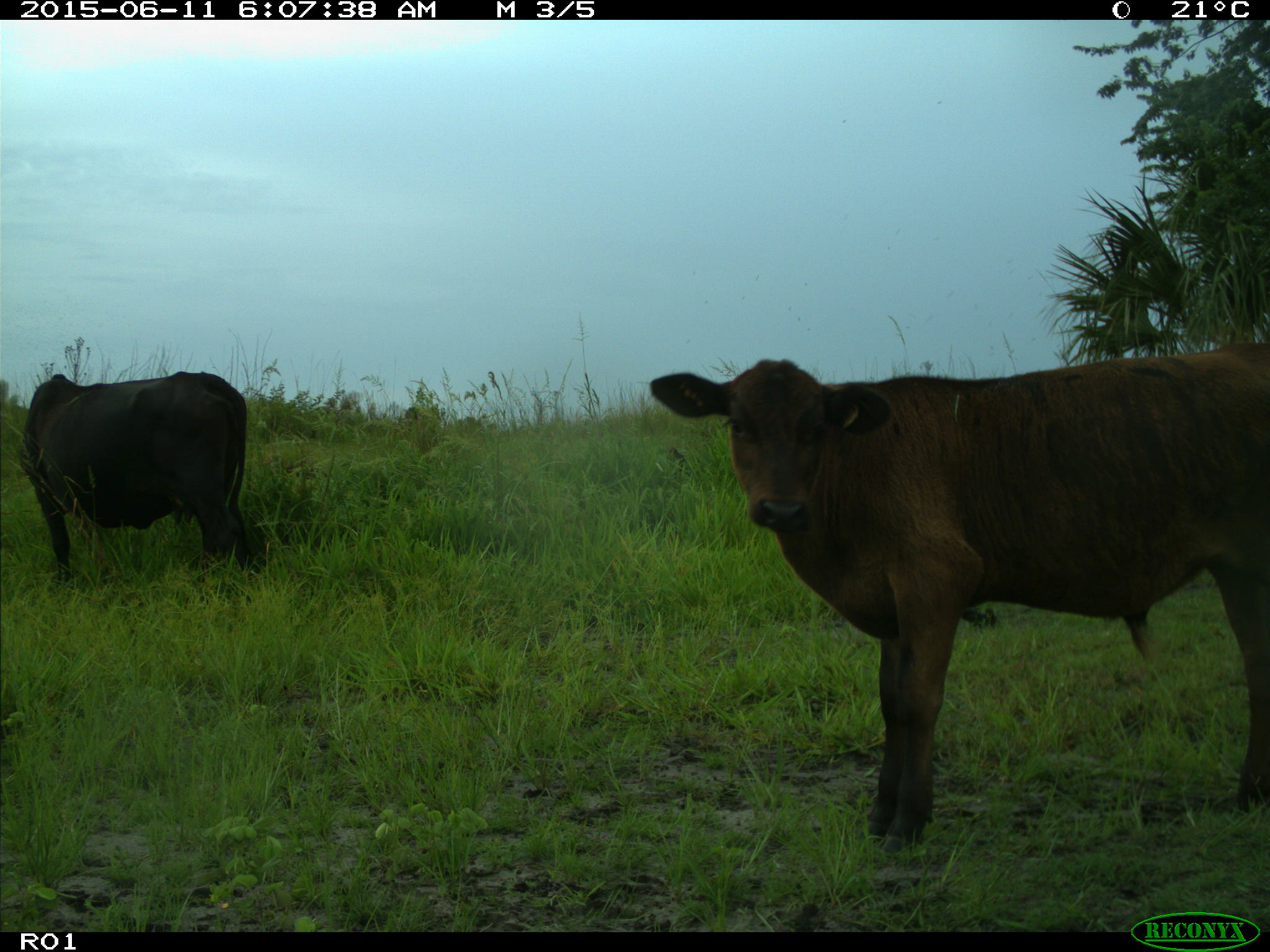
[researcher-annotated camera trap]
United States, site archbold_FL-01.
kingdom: Animalia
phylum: Chordata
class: Mammalia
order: Artiodactyla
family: Bovidae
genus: Bos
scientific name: Bos taurus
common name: domestic cow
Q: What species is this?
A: Bos taurus (domestic cow).